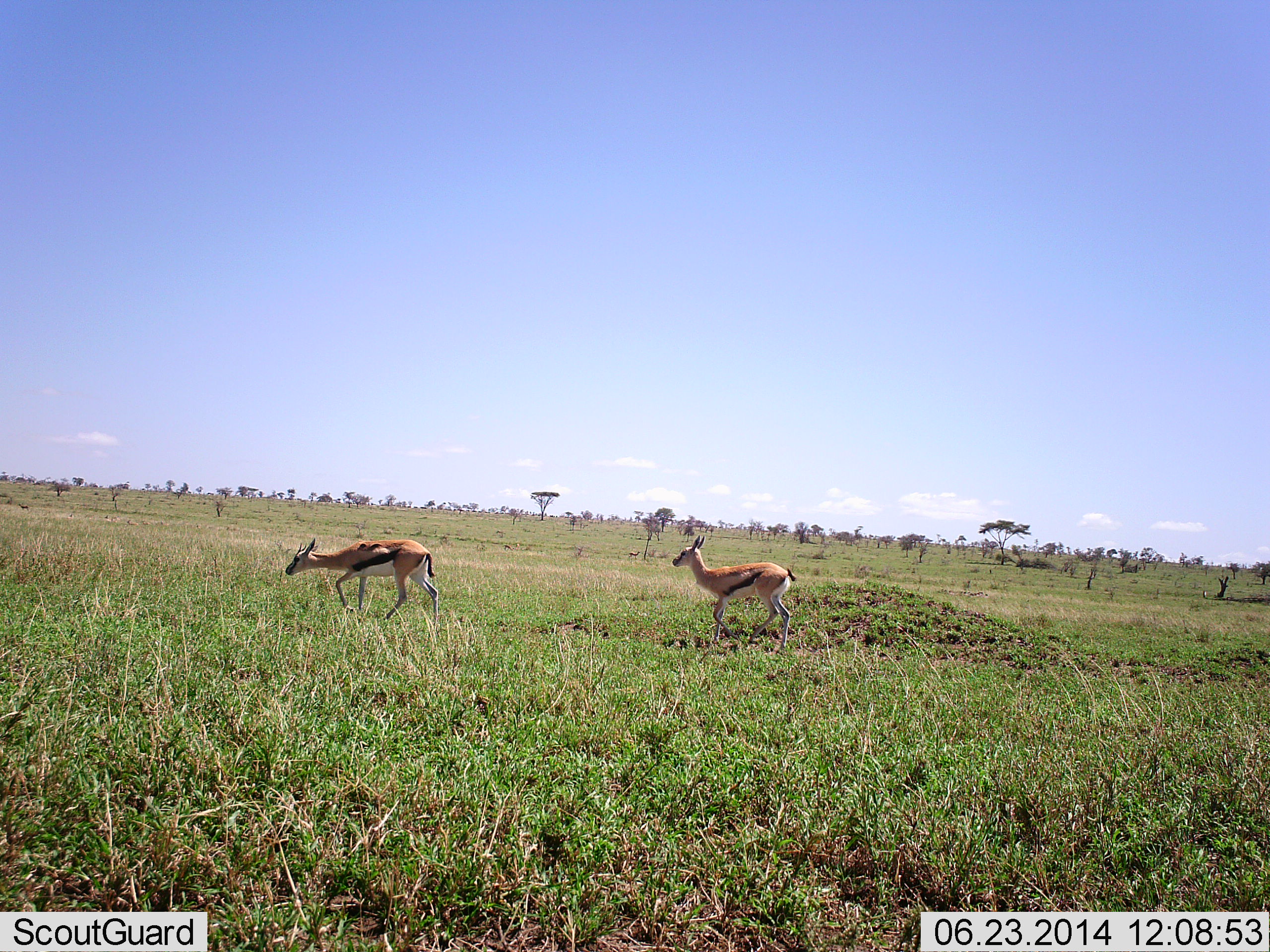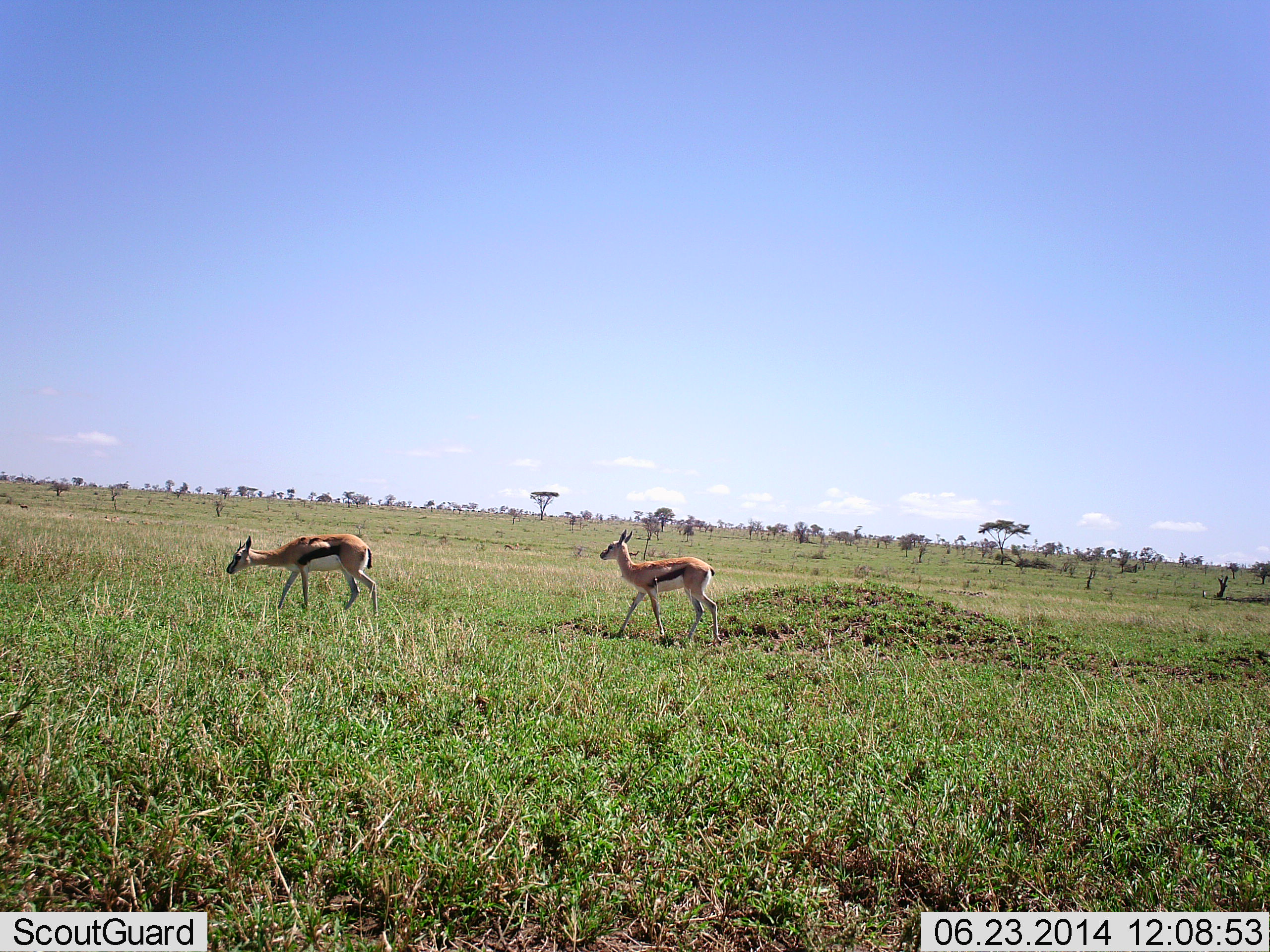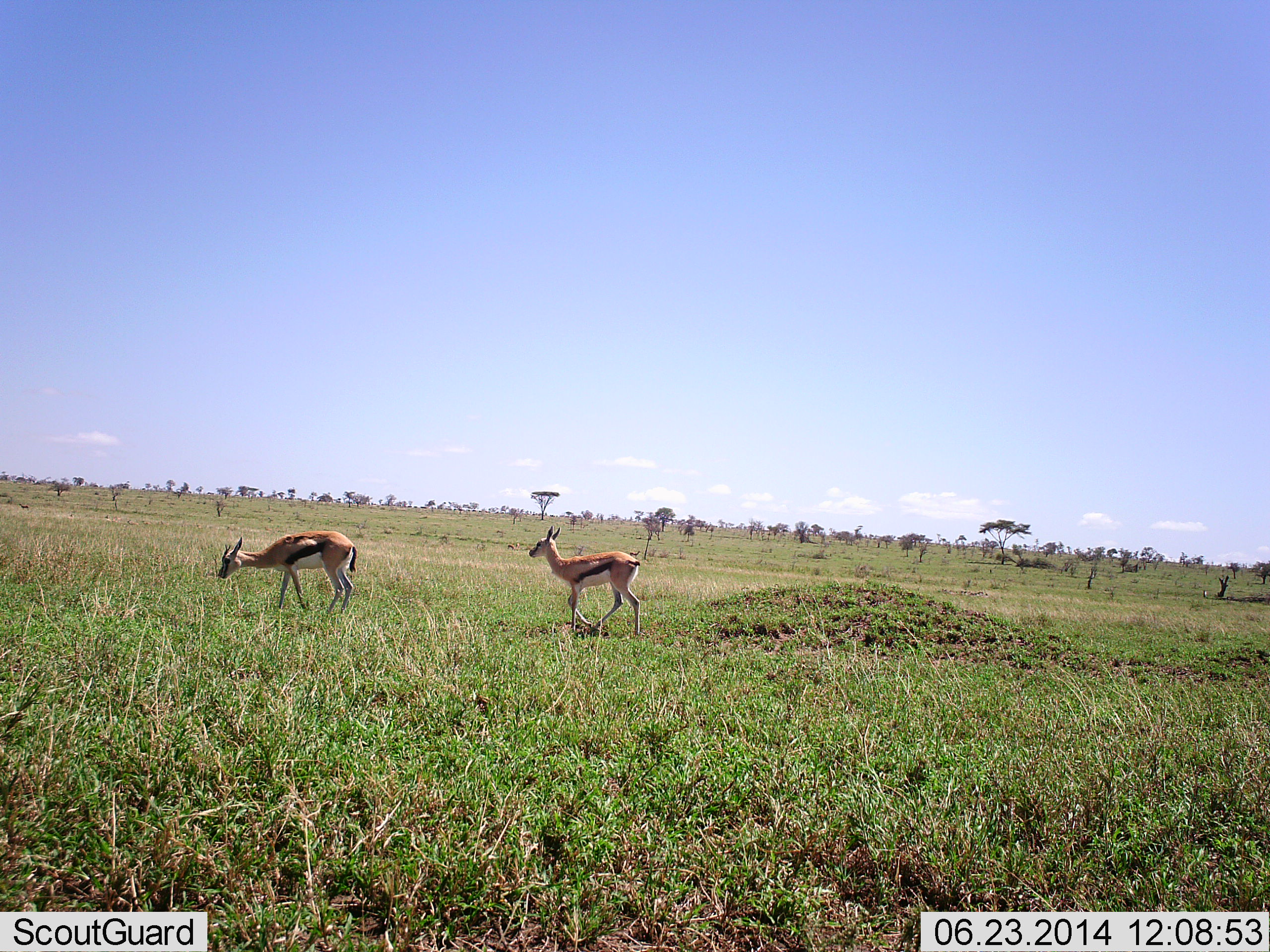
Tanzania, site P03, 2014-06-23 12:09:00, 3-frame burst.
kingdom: Animalia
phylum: Chordata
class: Mammalia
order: Artiodactyla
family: Bovidae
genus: Eudorcas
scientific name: Eudorcas thomsonii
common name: thomson's gazelle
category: gazellethomsons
Gazellethomsons (thomson's gazelle) (Eudorcas thomsonii), count 2. Behavior (volunteer vote fractions): standing 0%, resting 0%, moving 100%, interacting 0%. Young present (vote fraction): 0%. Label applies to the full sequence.